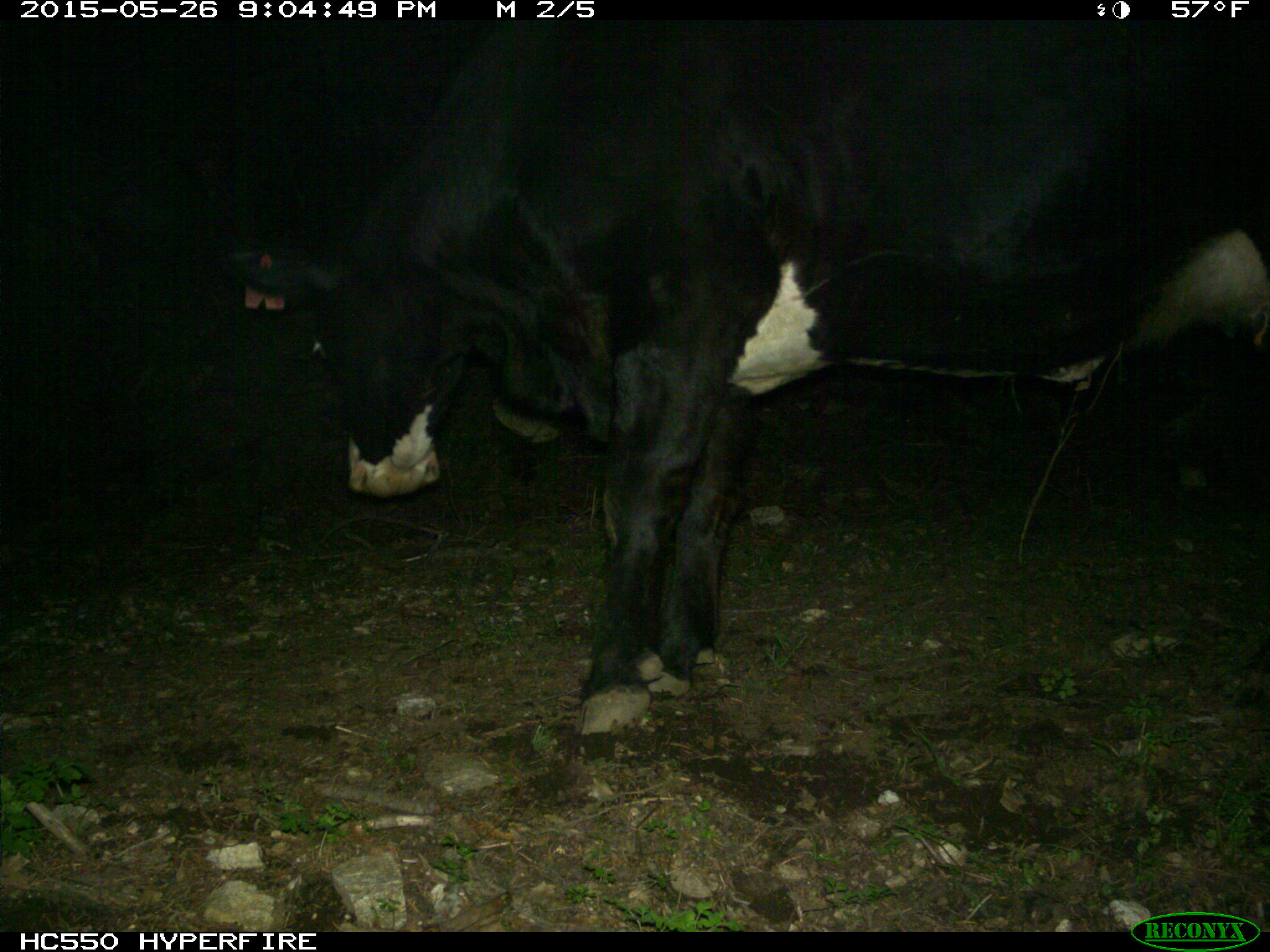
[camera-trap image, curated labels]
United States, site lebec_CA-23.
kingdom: Animalia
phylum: Chordata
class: Mammalia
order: Artiodactyla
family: Bovidae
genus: Bos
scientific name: Bos taurus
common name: domestic cow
Bos taurus (domestic cow).